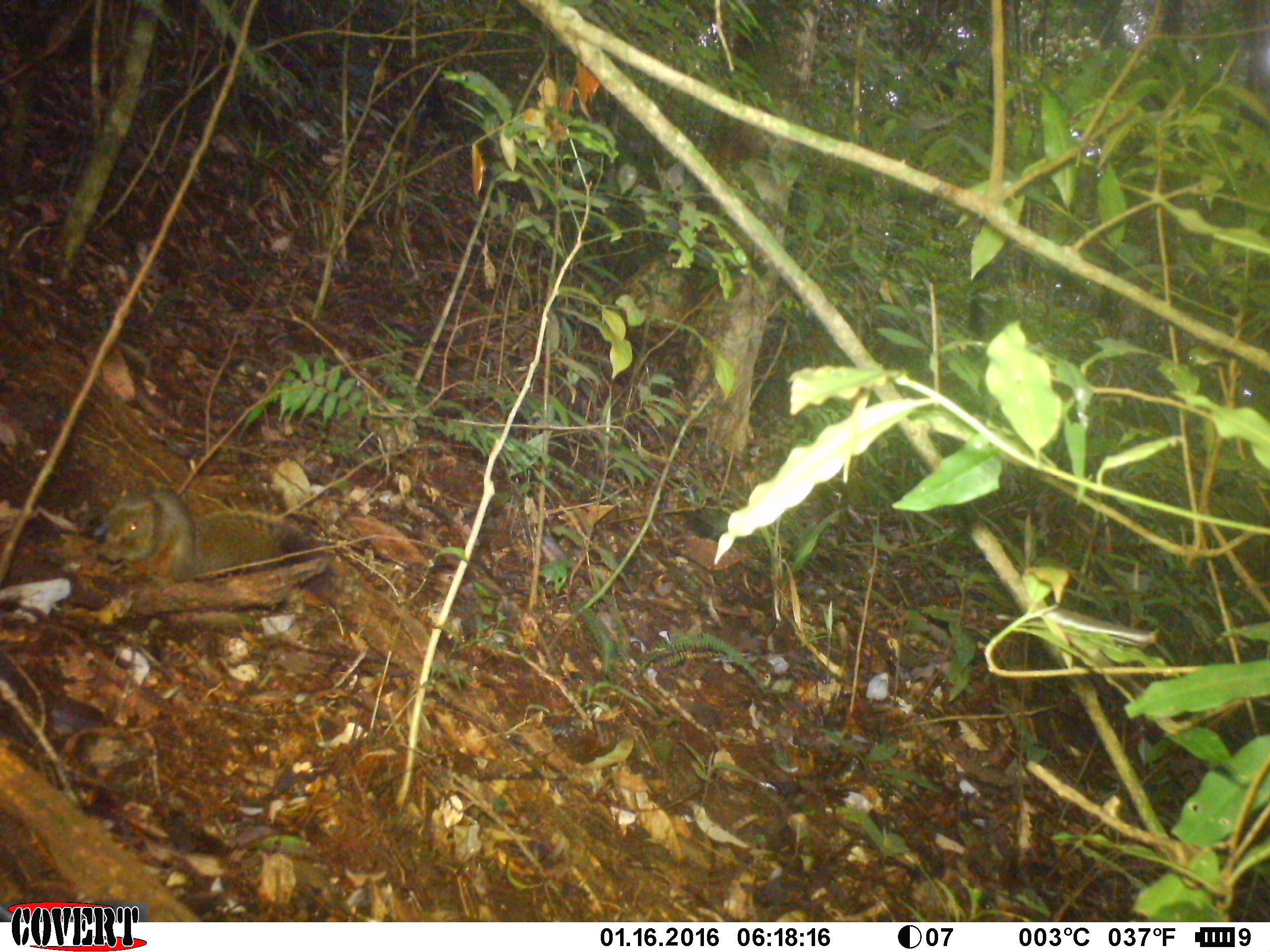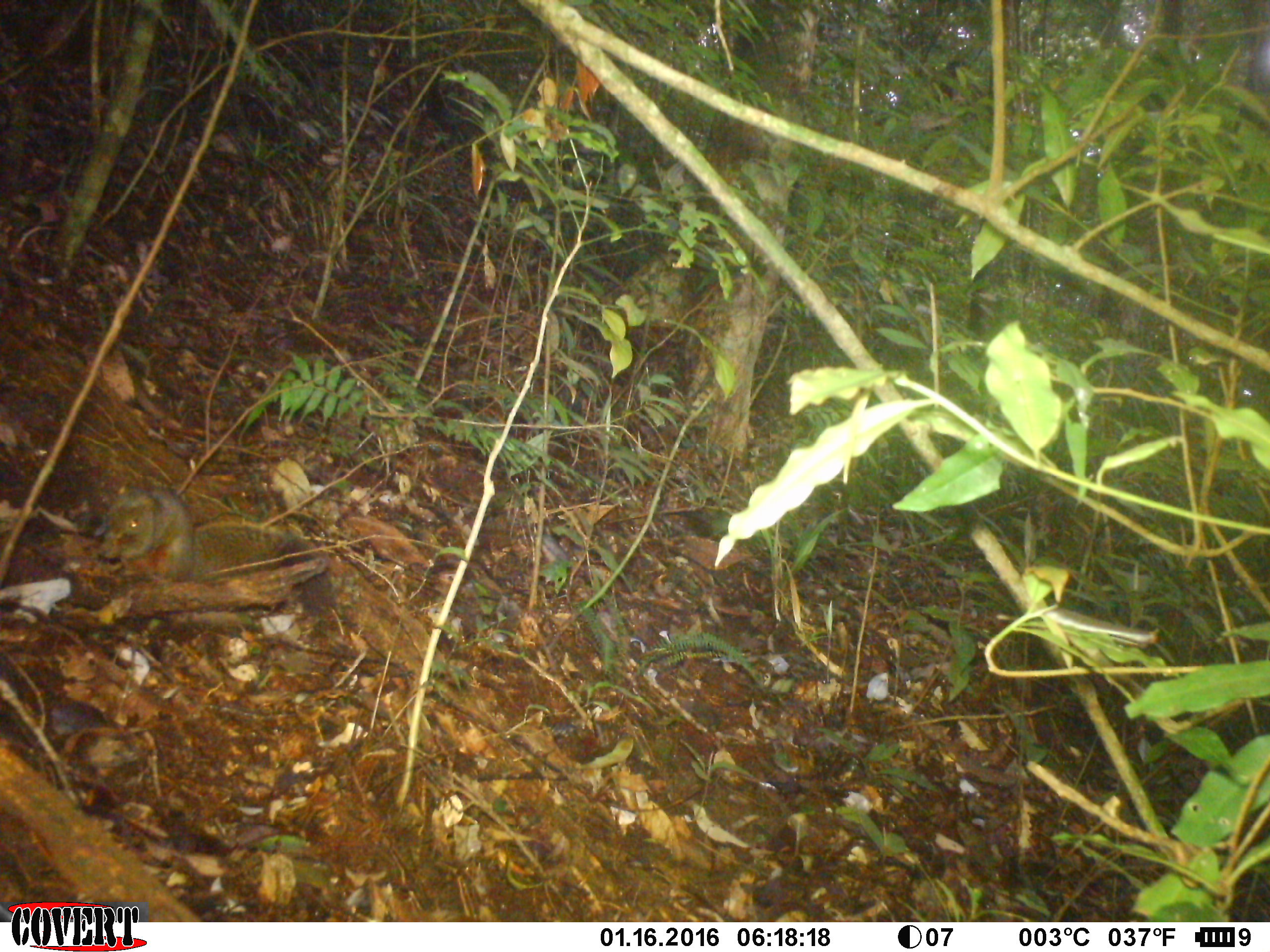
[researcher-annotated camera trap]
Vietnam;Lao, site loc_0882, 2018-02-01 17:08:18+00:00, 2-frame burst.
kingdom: Animalia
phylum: Chordata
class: Mammalia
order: Rodentia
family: Sciuridae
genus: Sciurus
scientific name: Sciurus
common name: squirrel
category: unidentified squirrel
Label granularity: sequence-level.